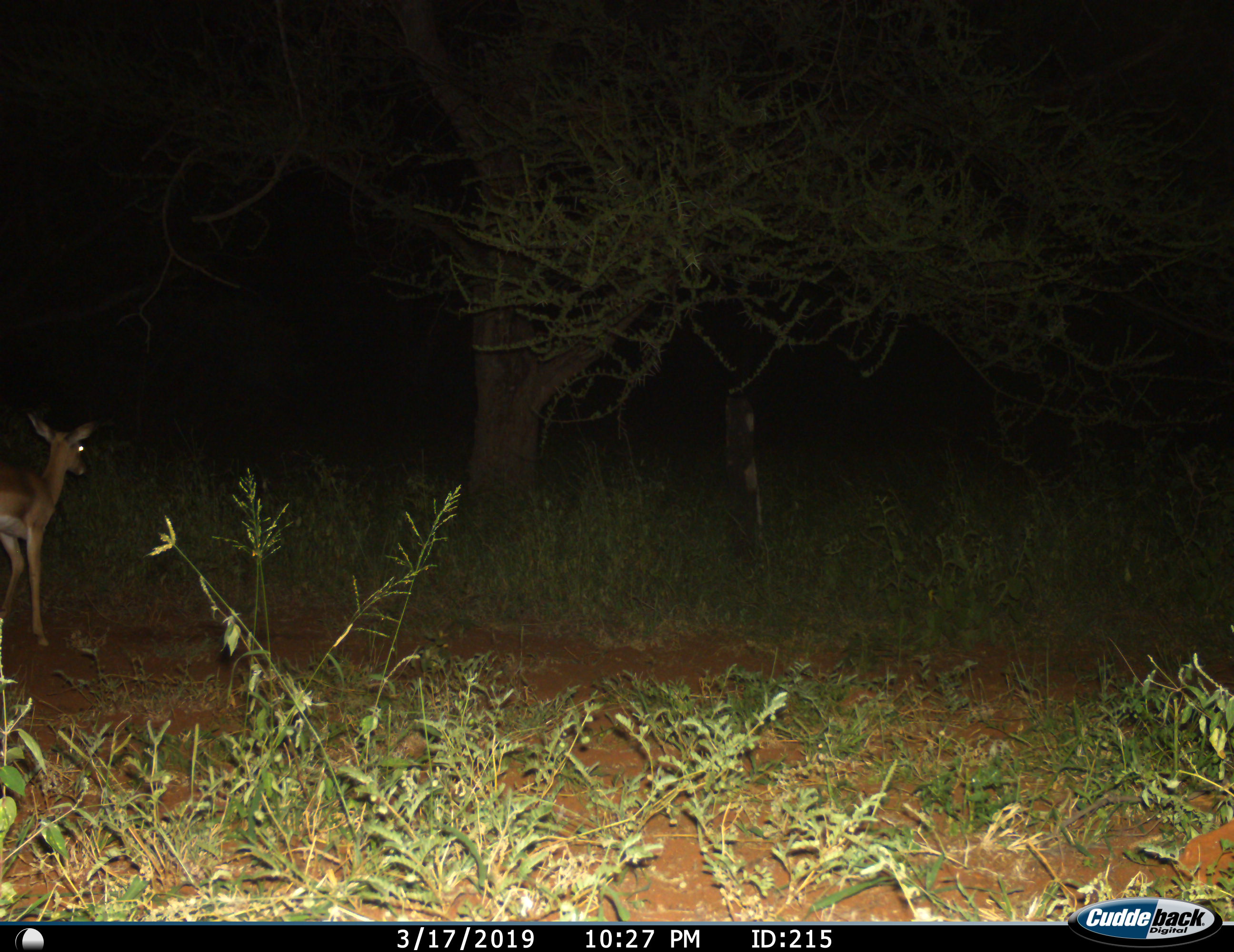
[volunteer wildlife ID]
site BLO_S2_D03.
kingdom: Animalia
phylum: Chordata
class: Mammalia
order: Artiodactyla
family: Bovidae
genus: Aepyceros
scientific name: Aepyceros melampus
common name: impala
Impala (Aepyceros melampus), count 1. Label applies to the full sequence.